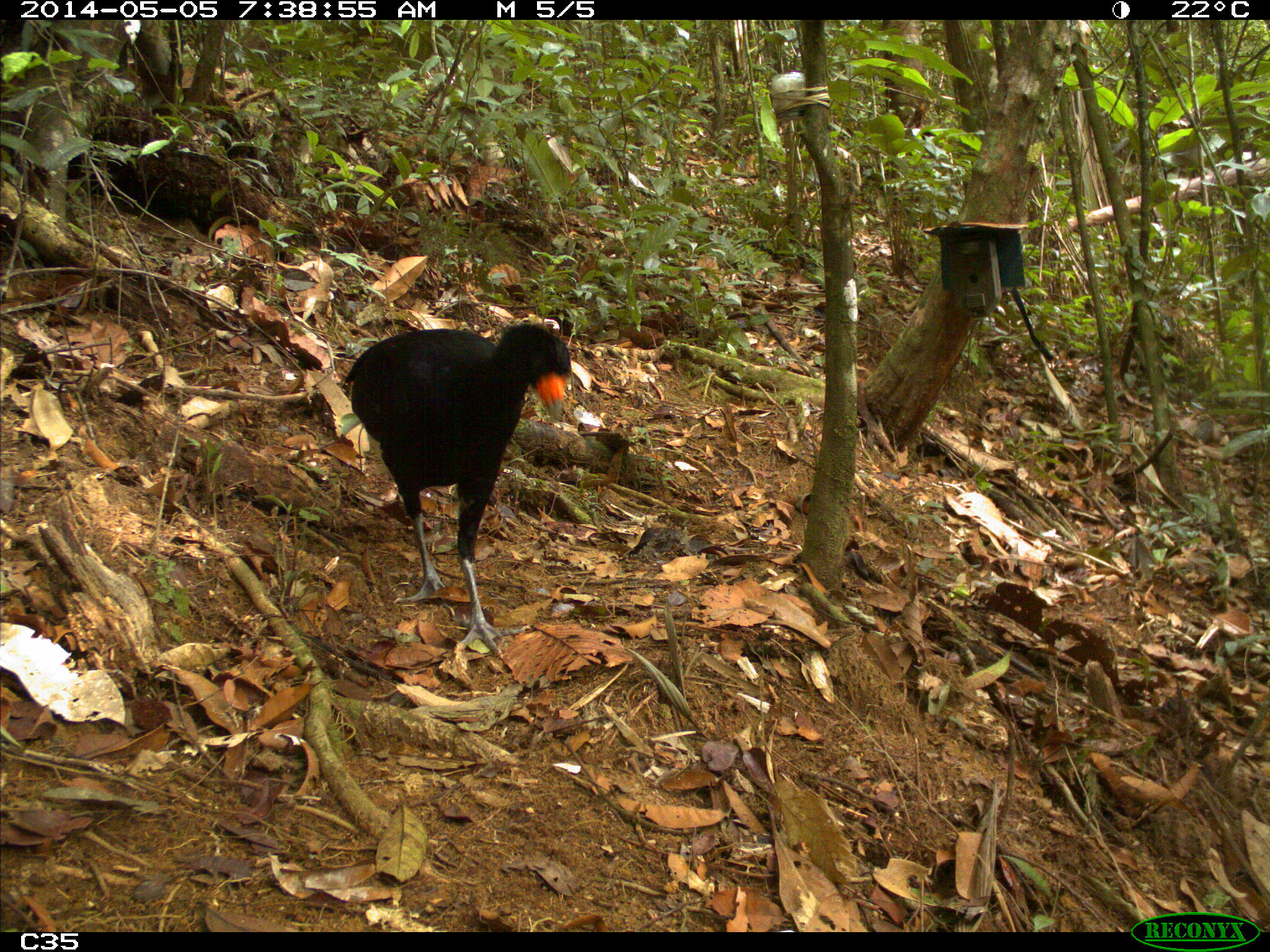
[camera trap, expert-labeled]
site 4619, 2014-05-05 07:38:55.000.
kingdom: Animalia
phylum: Chordata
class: Aves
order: Galliformes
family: Cracidae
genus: Crax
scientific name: Crax alector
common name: black curassow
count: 1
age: adult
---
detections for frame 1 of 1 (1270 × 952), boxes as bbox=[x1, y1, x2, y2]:
crax alector: bbox=[343, 322, 571, 661]